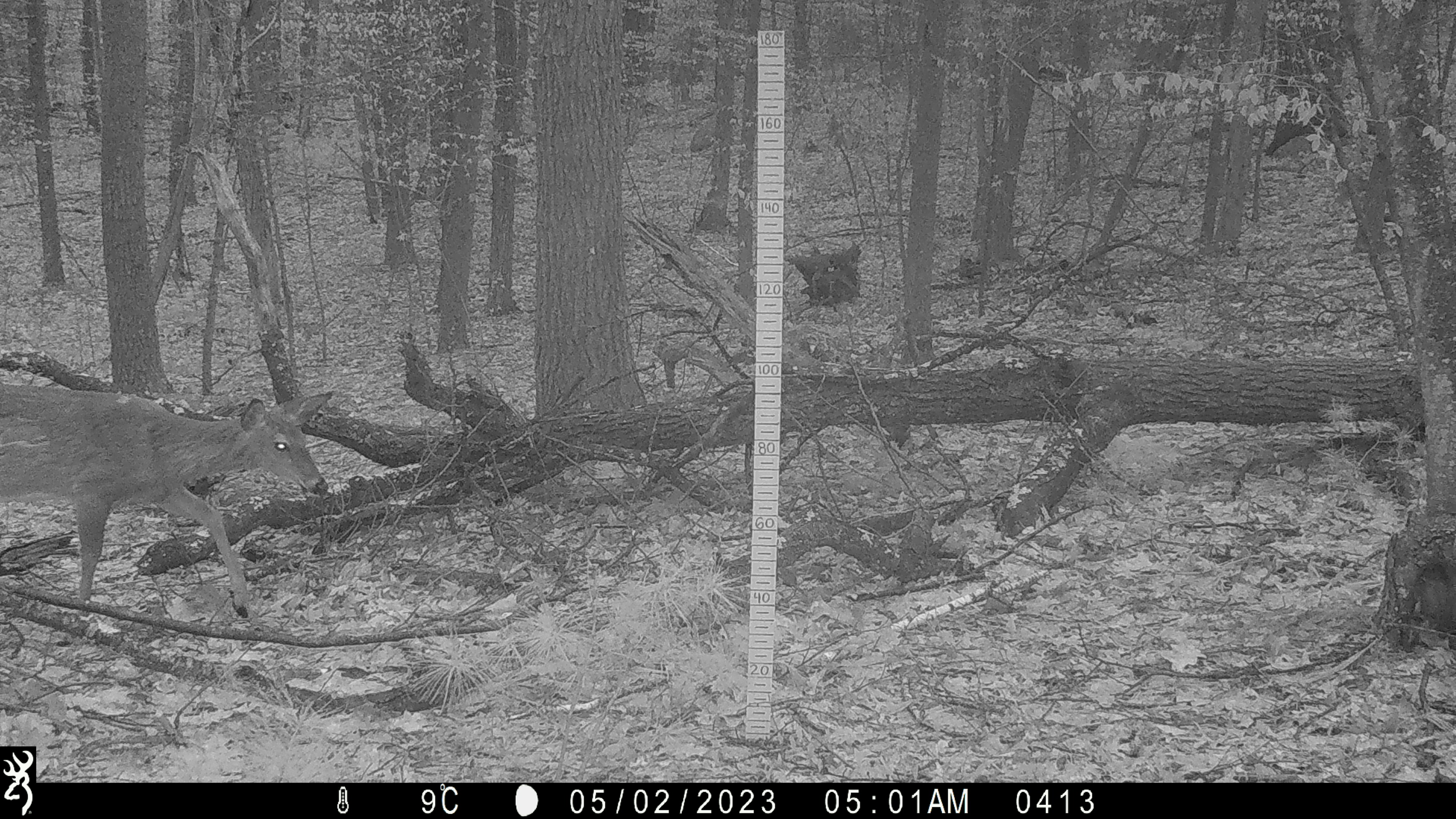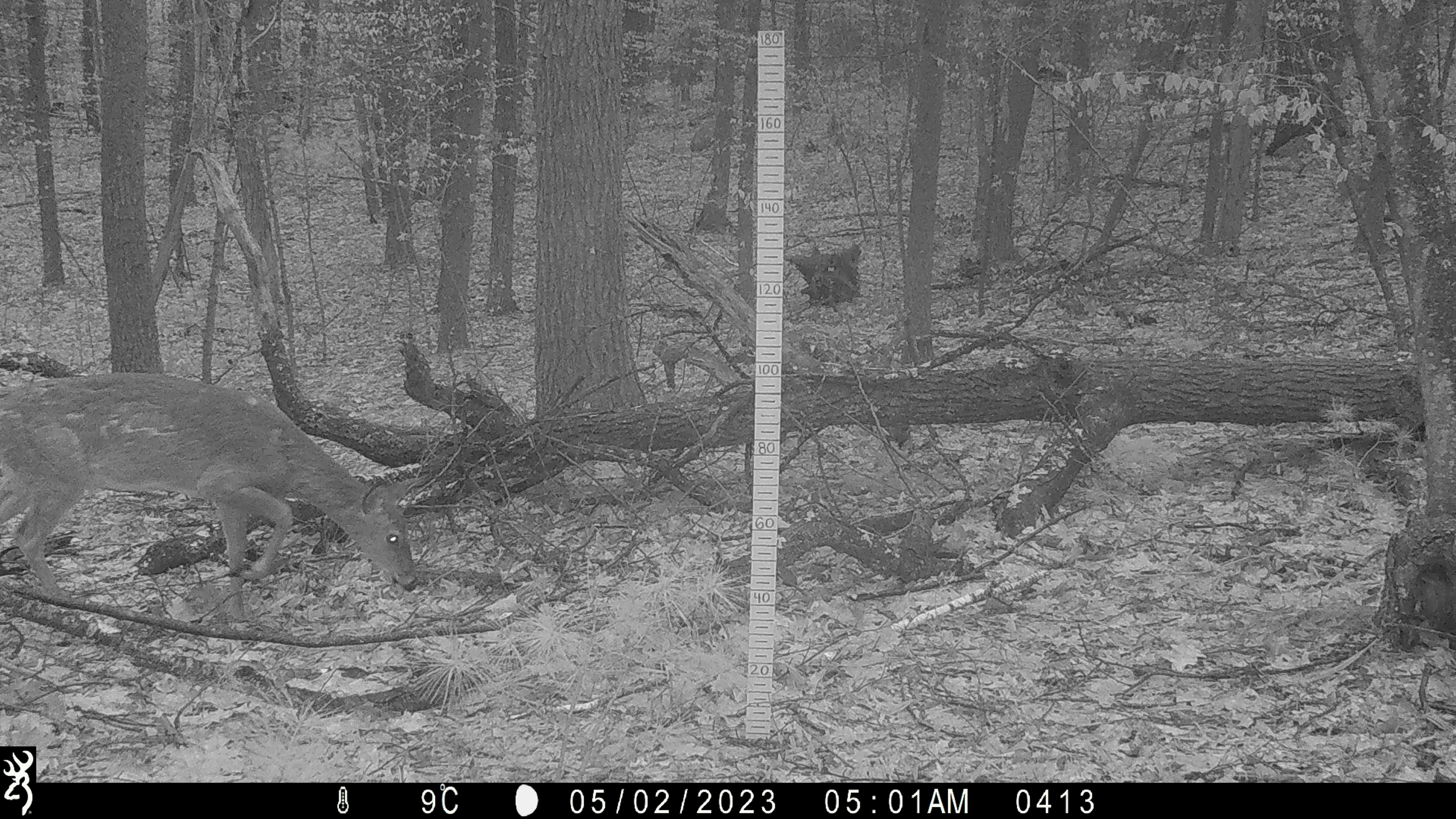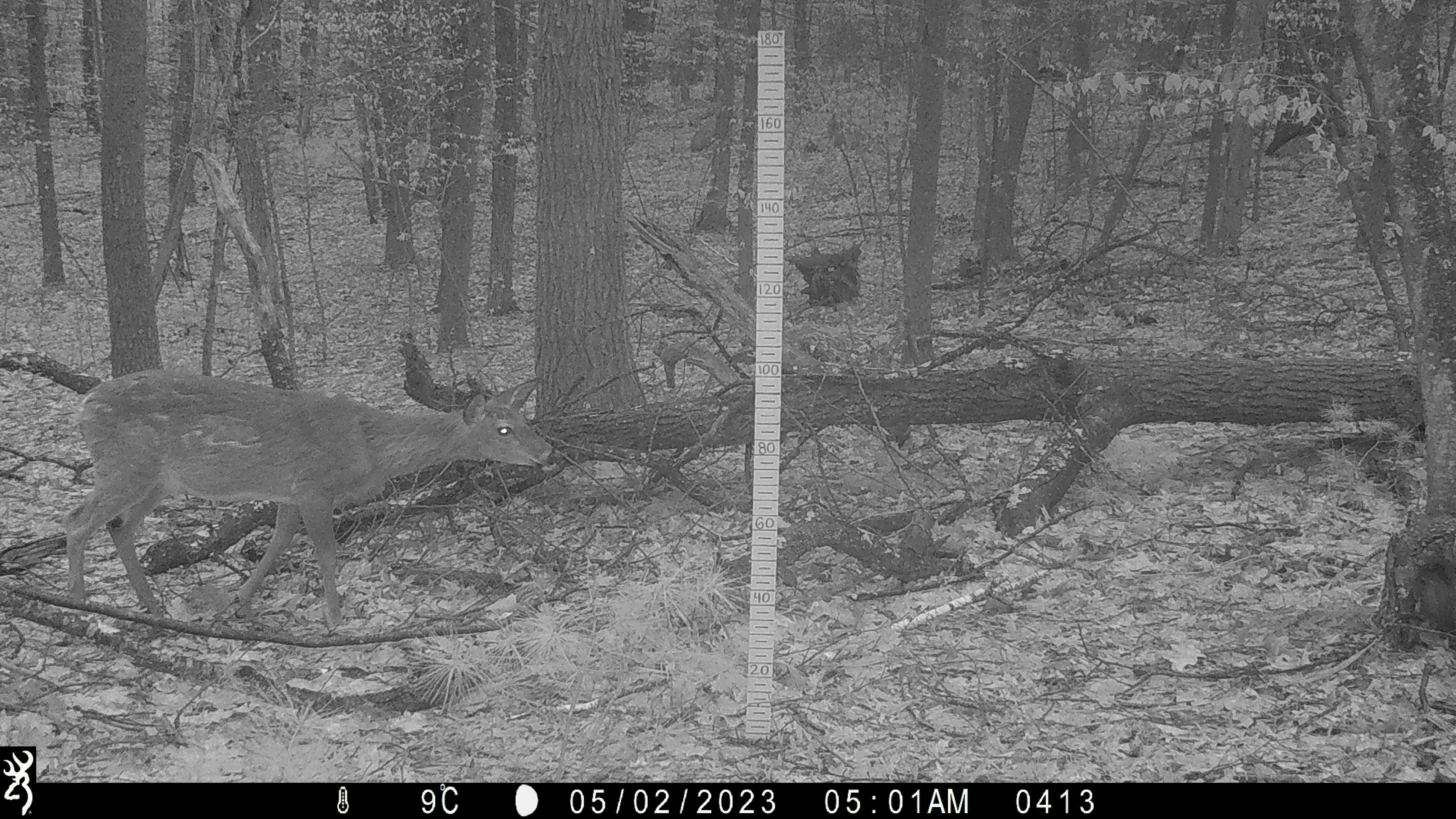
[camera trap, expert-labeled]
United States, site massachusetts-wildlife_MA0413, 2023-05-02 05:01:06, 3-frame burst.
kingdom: Animalia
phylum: Chordata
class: Mammalia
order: Artiodactyla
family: Cervidae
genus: Odocoileus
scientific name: Odocoileus virginianus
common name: white-tailed deer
White-tailed deer (Odocoileus virginianus).